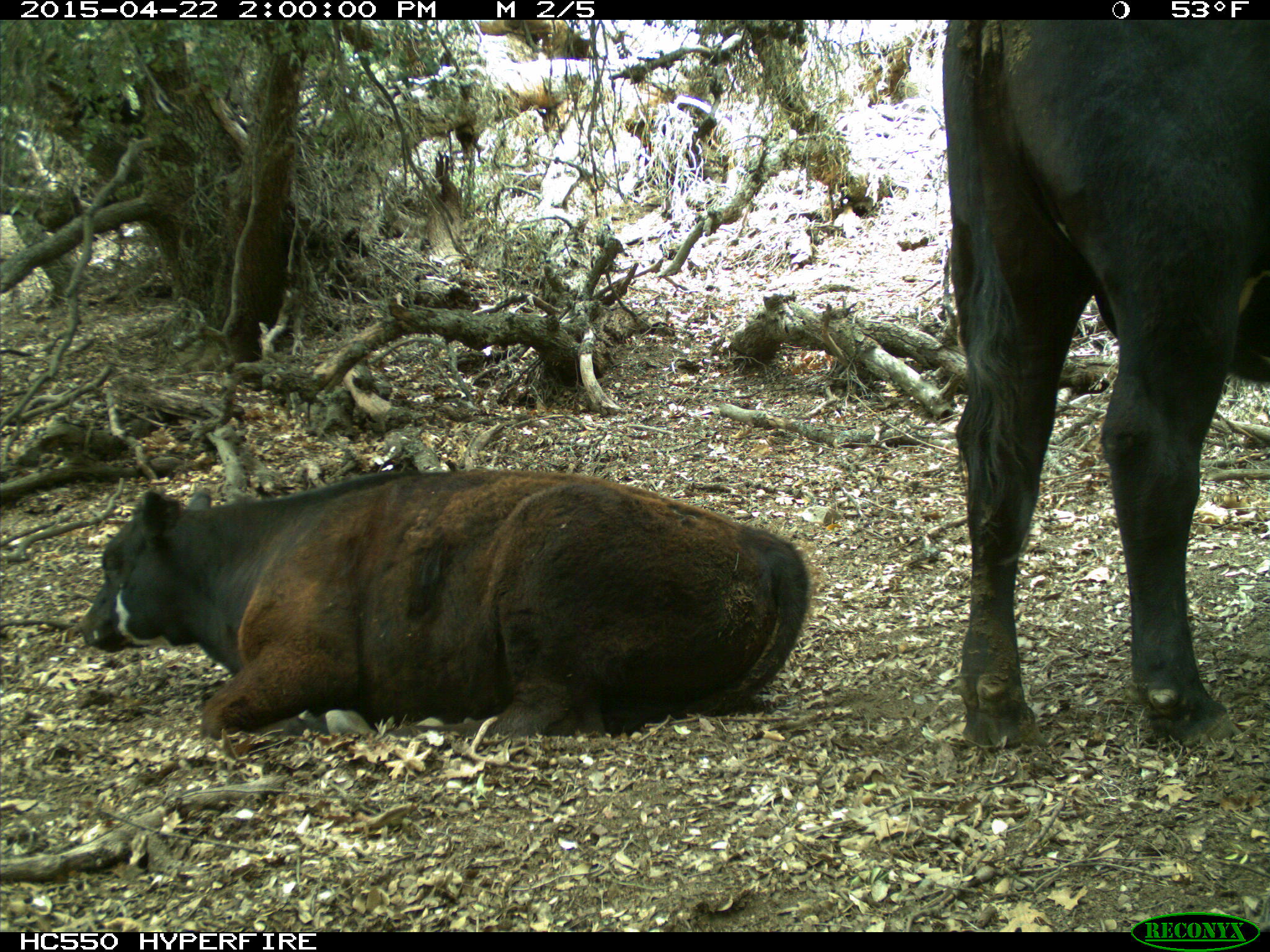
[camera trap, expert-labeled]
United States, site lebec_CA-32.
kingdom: Animalia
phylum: Chordata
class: Mammalia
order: Artiodactyla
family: Bovidae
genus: Bos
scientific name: Bos taurus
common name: domestic cow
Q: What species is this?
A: Bos taurus (domestic cow).